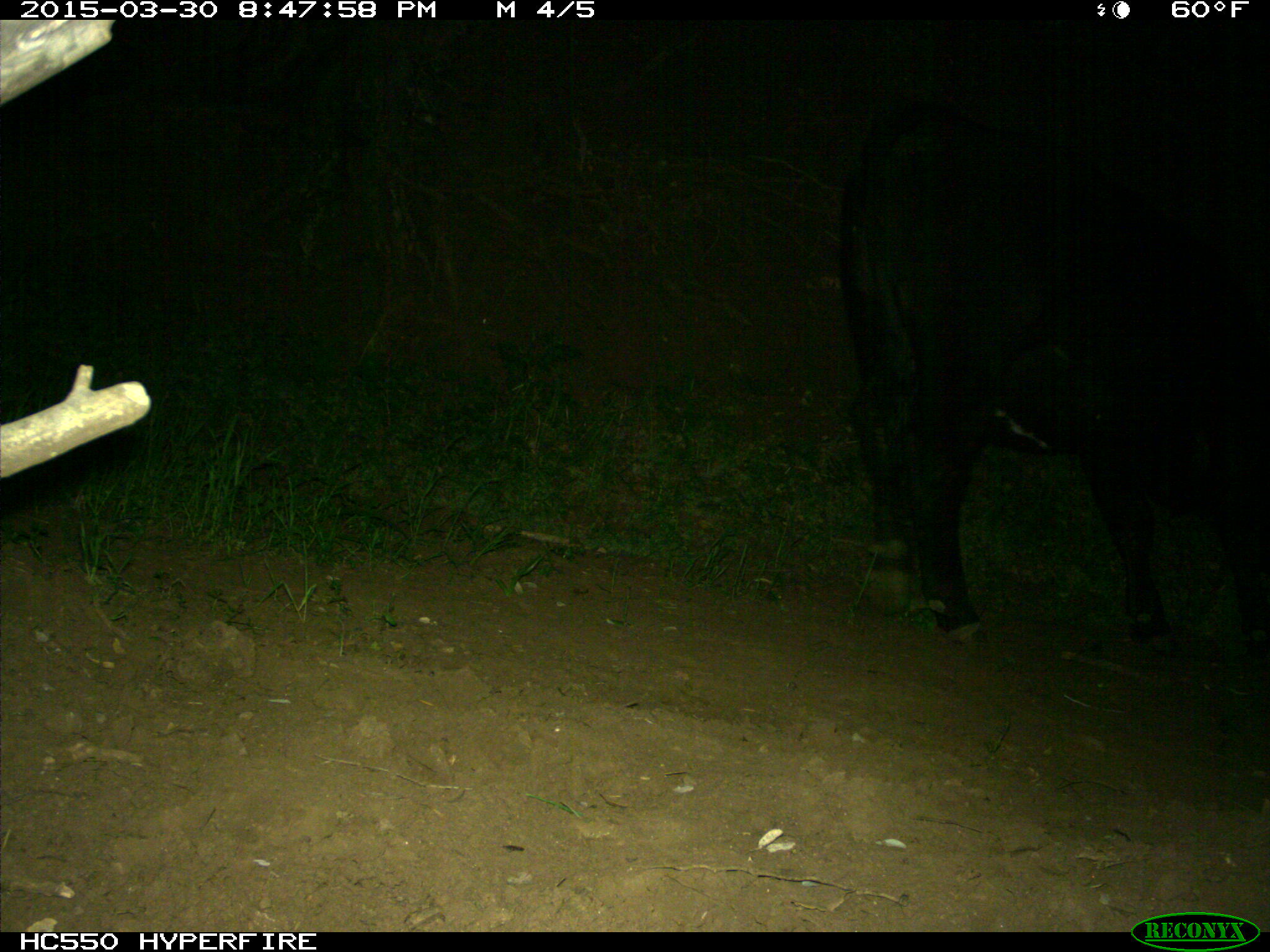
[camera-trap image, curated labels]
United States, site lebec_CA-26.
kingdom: Animalia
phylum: Chordata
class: Mammalia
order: Artiodactyla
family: Bovidae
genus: Bos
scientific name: Bos taurus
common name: domestic cow